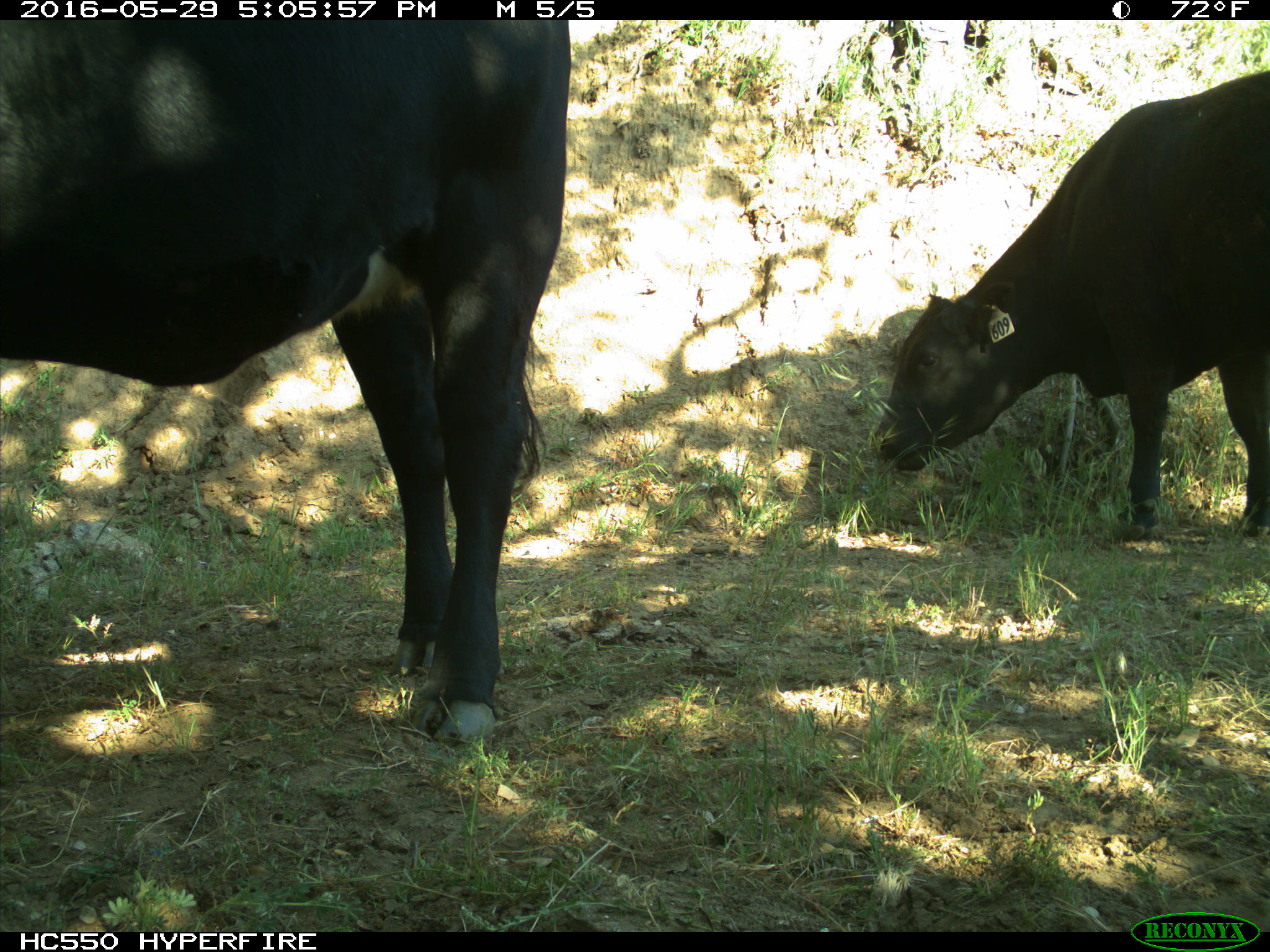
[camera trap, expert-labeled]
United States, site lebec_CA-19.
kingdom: Animalia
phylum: Chordata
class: Mammalia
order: Artiodactyla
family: Bovidae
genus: Bos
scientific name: Bos taurus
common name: domestic cow